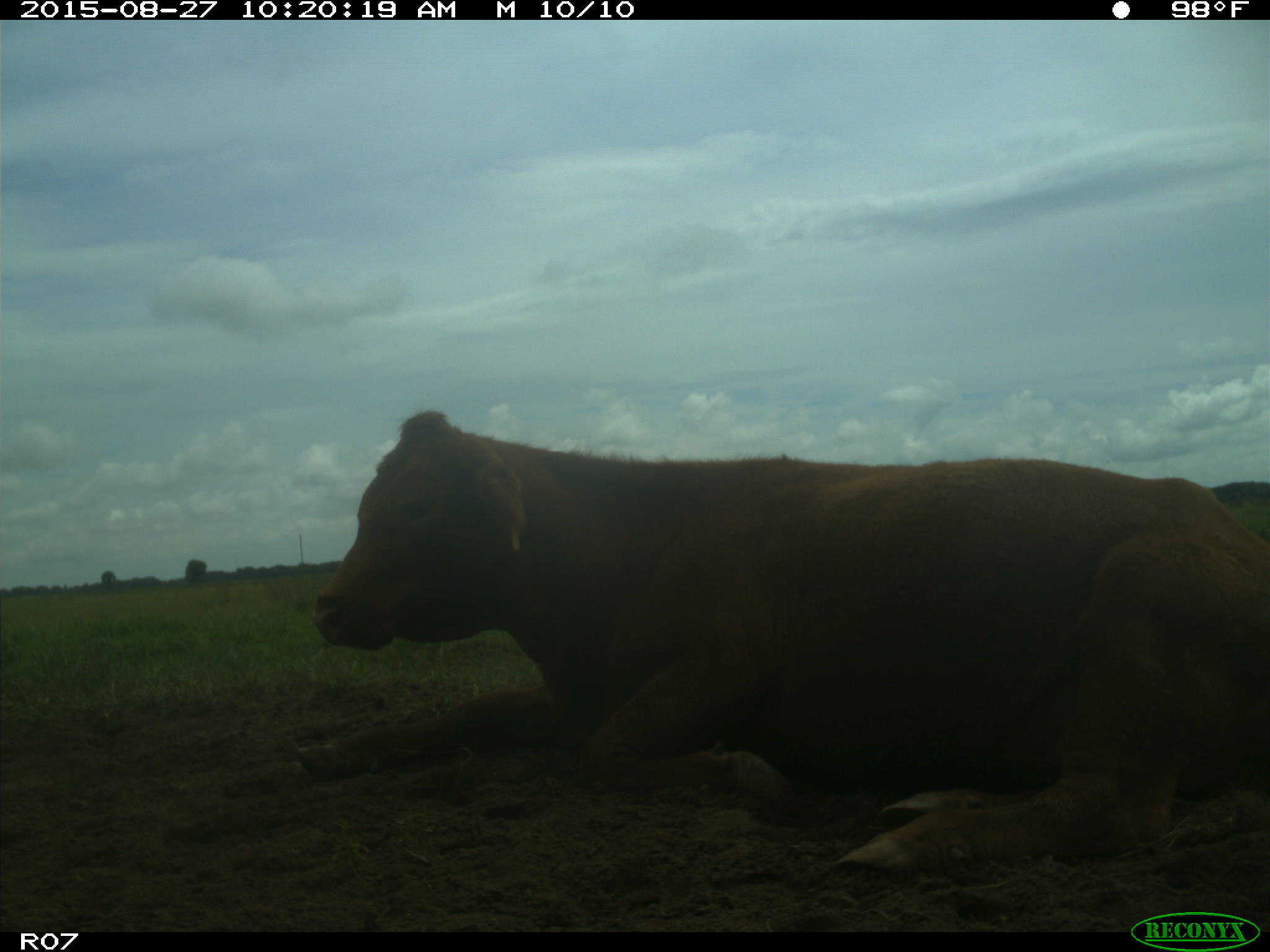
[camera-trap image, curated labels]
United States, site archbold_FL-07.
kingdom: Animalia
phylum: Chordata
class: Mammalia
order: Artiodactyla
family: Bovidae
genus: Bos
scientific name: Bos taurus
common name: domestic cow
Bos taurus (domestic cow).